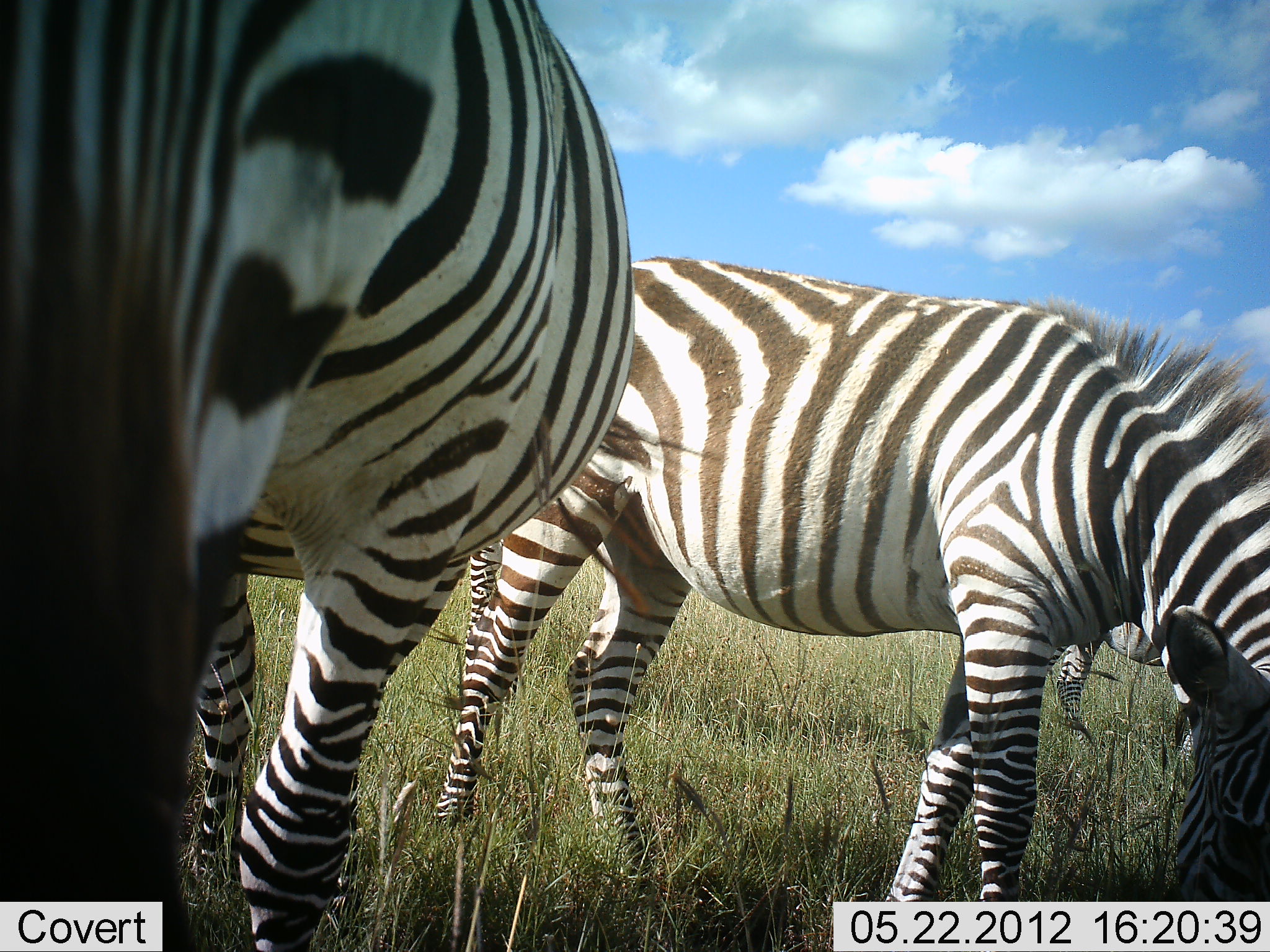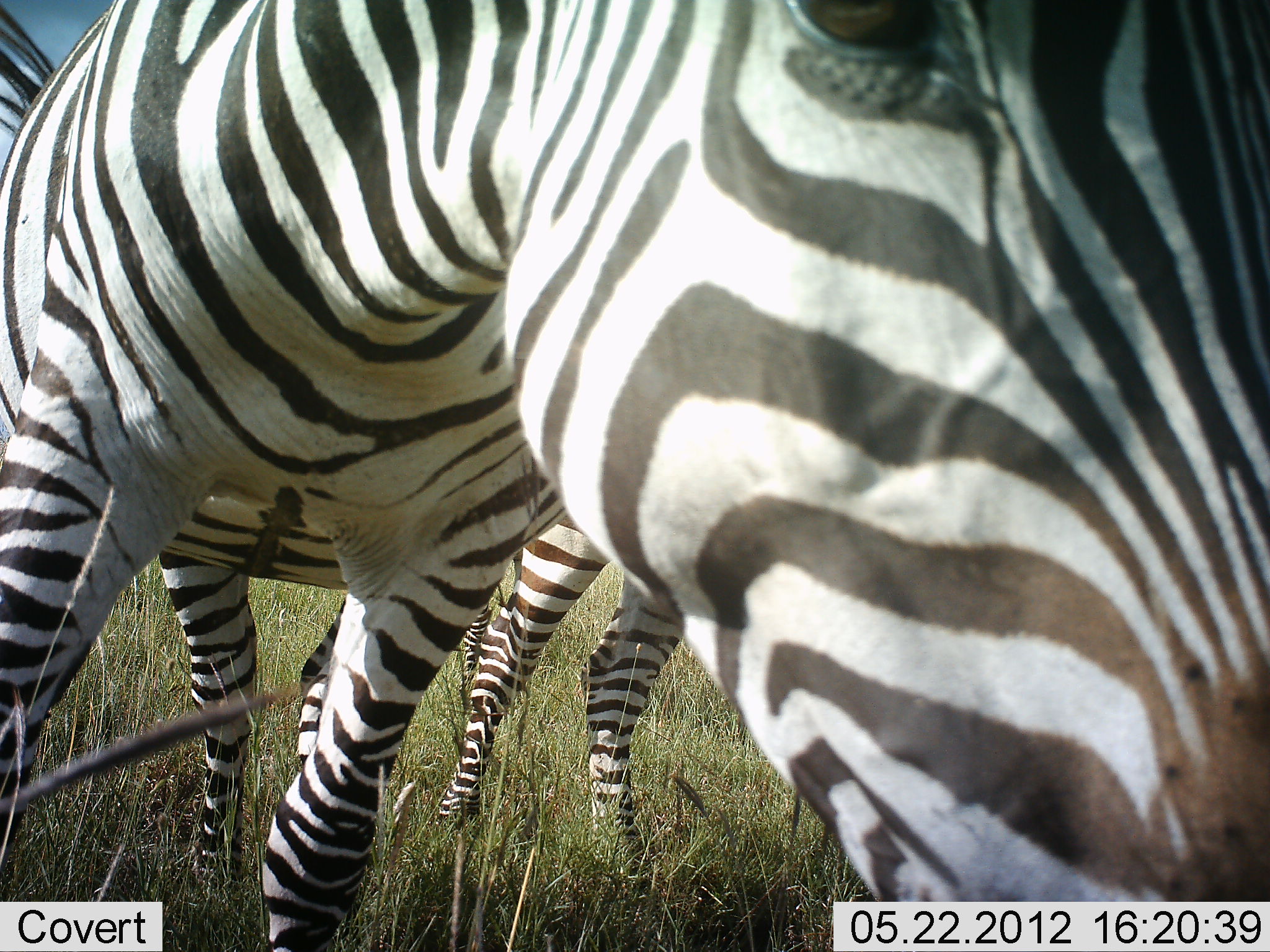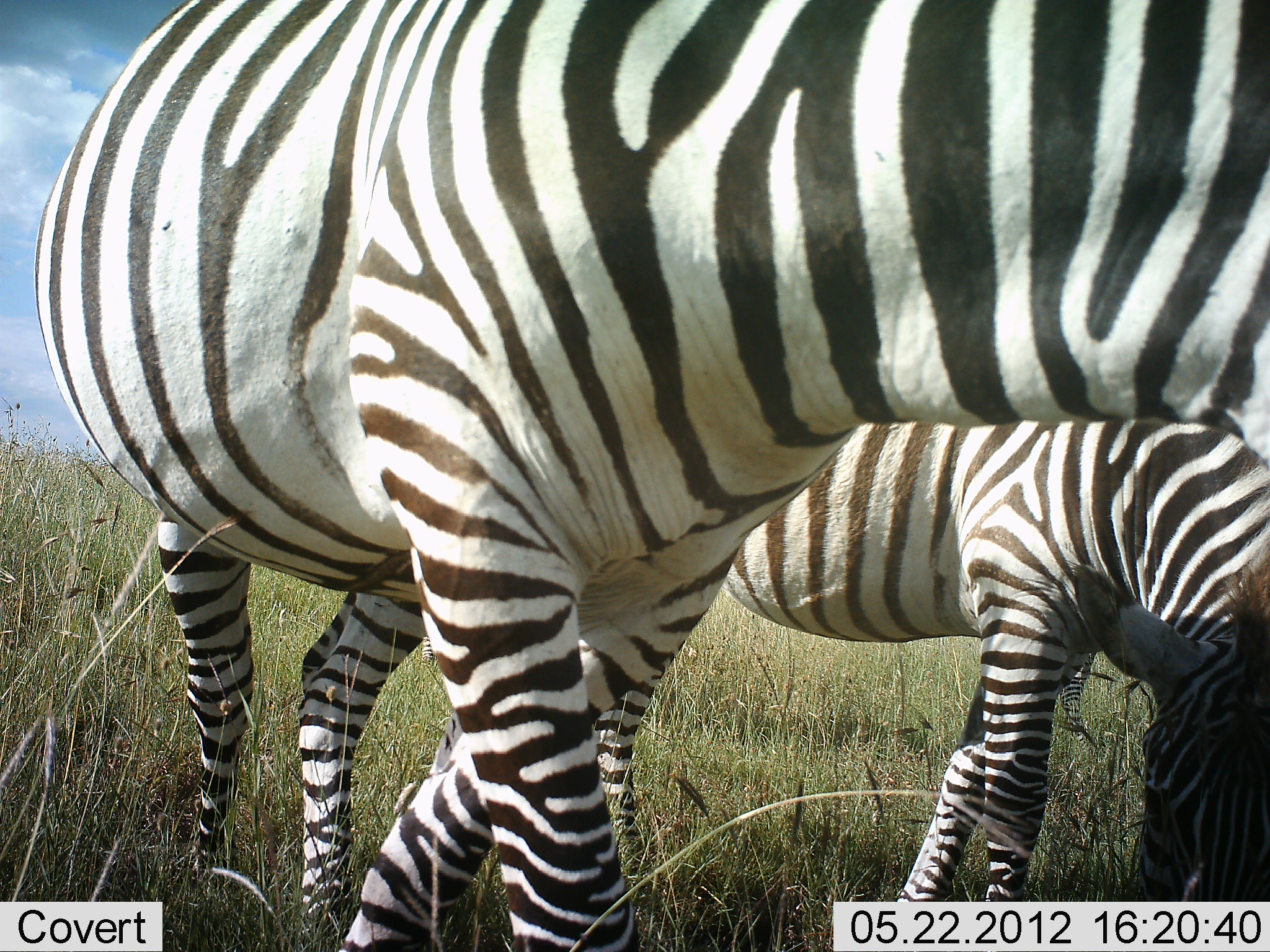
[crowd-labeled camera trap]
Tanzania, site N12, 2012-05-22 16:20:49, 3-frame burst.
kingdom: Animalia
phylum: Chordata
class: Mammalia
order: Perissodactyla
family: Equidae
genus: Equus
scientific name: Equus quagga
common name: plains zebra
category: zebra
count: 3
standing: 60%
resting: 0%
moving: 20%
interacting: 0%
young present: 0%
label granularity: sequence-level